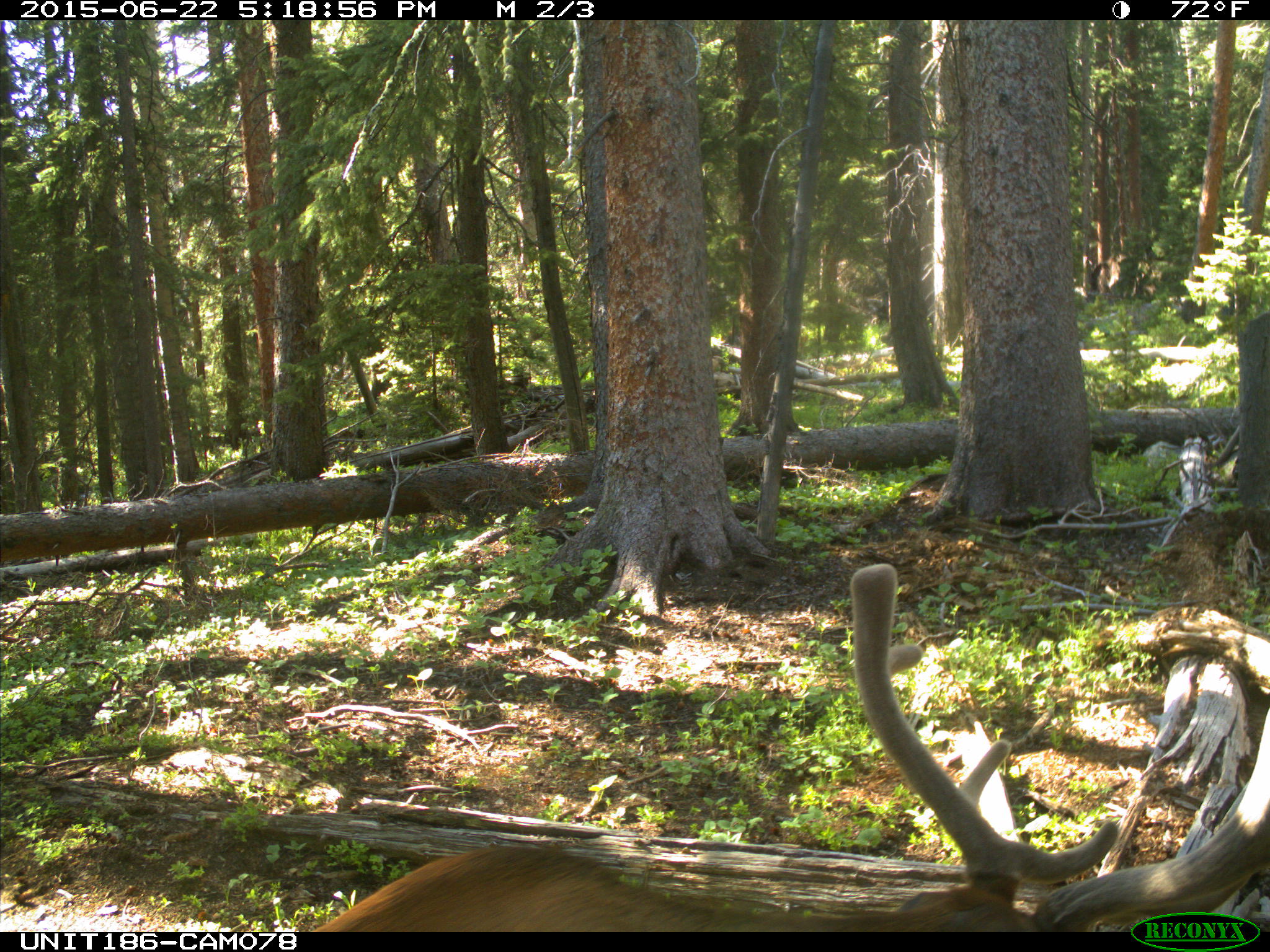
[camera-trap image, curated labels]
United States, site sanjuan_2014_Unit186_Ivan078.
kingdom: Animalia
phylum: Chordata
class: Mammalia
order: Artiodactyla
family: Cervidae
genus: Cervus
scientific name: Cervus elaphus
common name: red deer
Cervus elaphus (red deer).